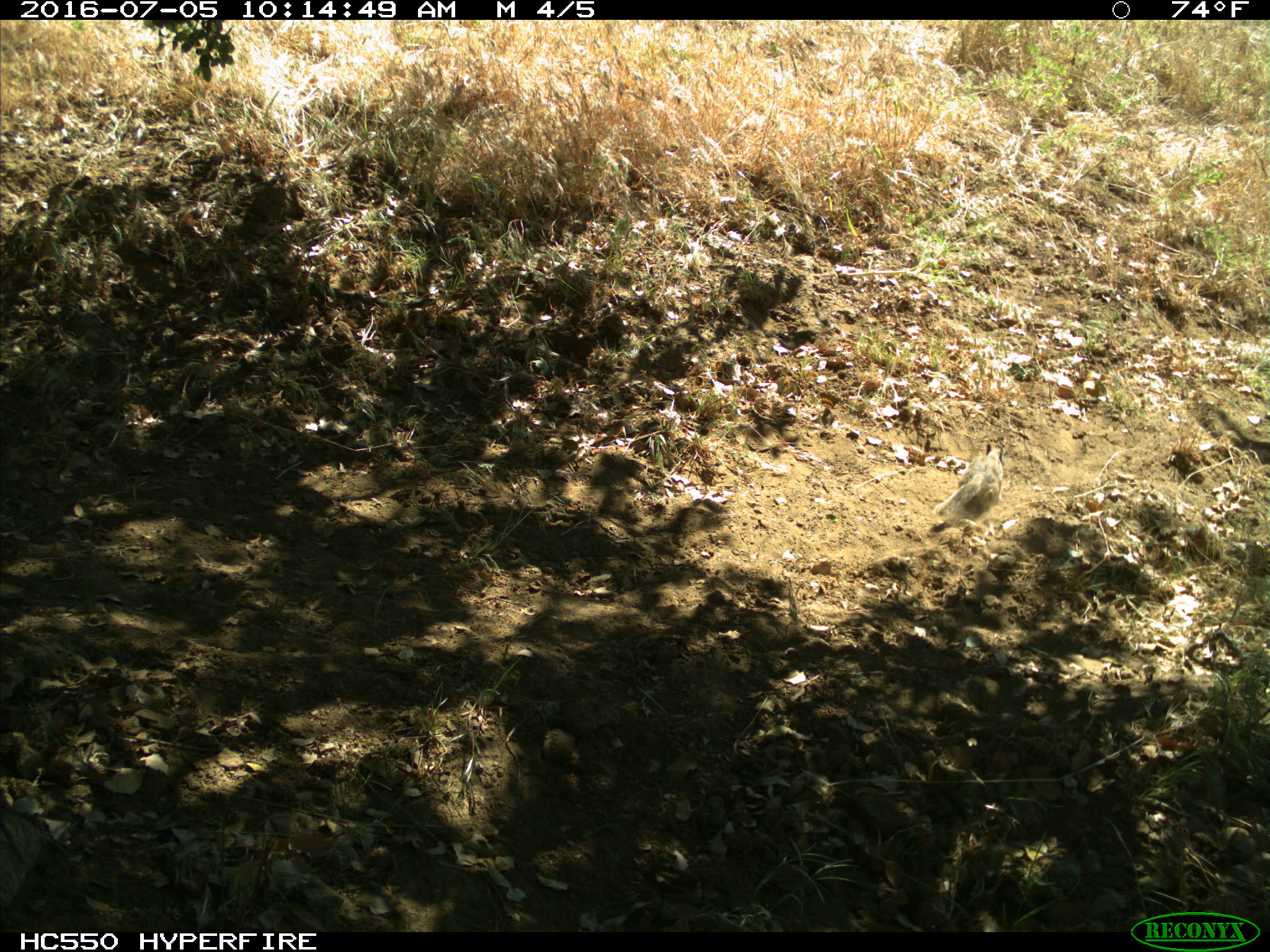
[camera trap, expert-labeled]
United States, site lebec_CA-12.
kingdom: Animalia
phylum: Chordata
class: Mammalia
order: Rodentia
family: Sciuridae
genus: Otospermophilus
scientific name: Otospermophilus beecheyi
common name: california ground squirrel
Otospermophilus beecheyi (california ground squirrel).